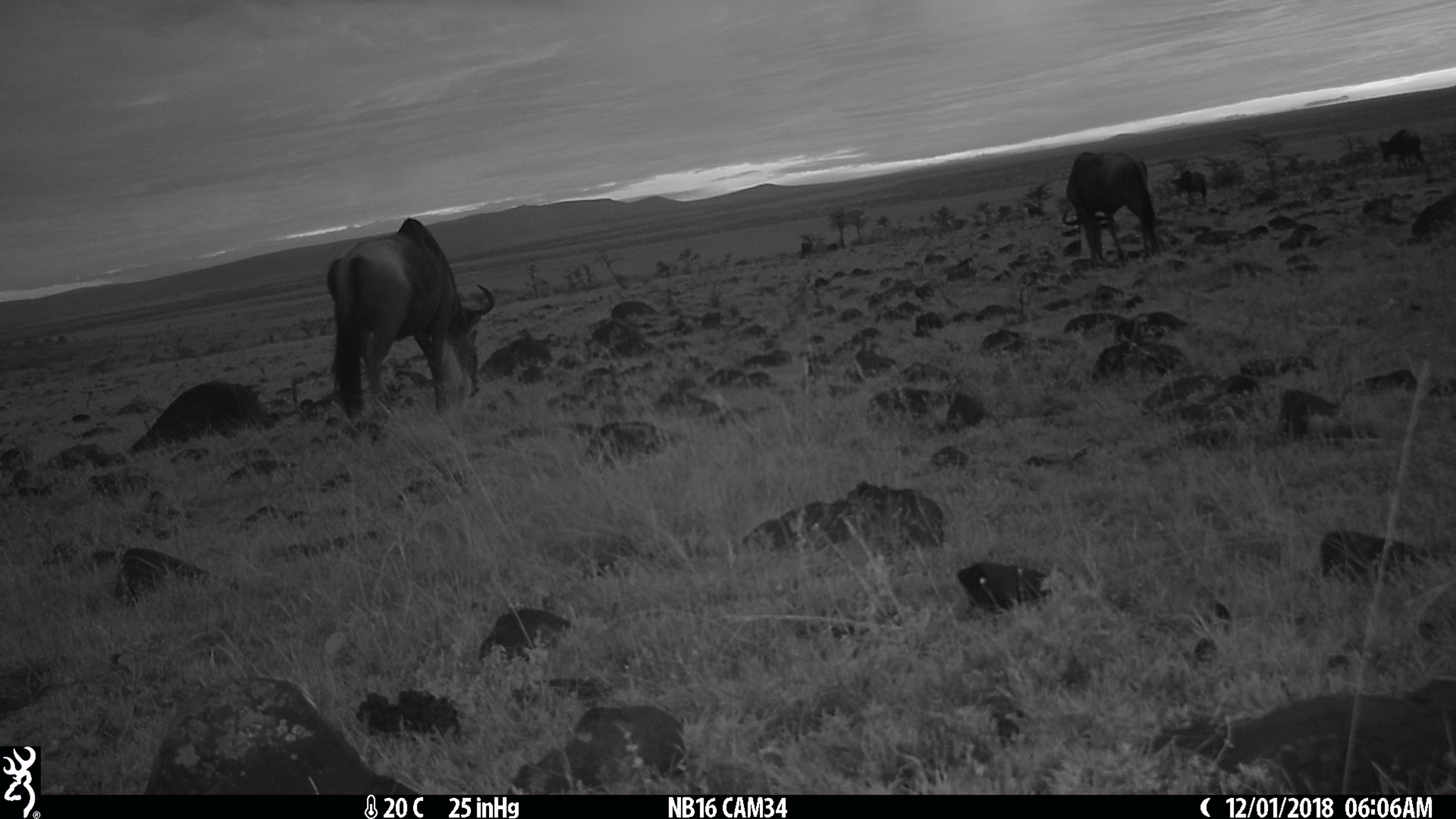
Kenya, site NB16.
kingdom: Animalia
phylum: Chordata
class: Mammalia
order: Artiodactyla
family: Bovidae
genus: Connochaetes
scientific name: Connochaetes taurinus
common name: blue wildebeest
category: wildebeest